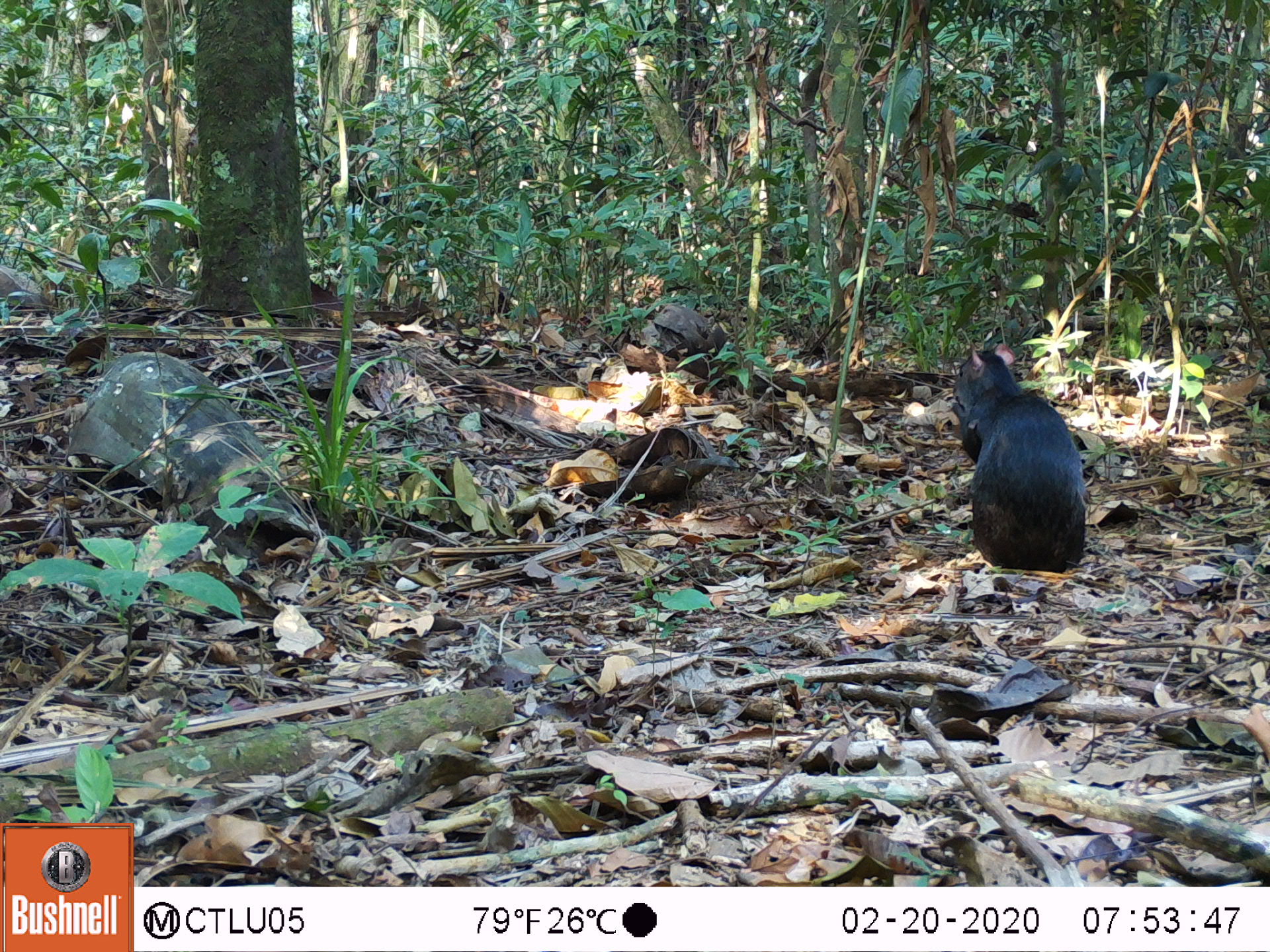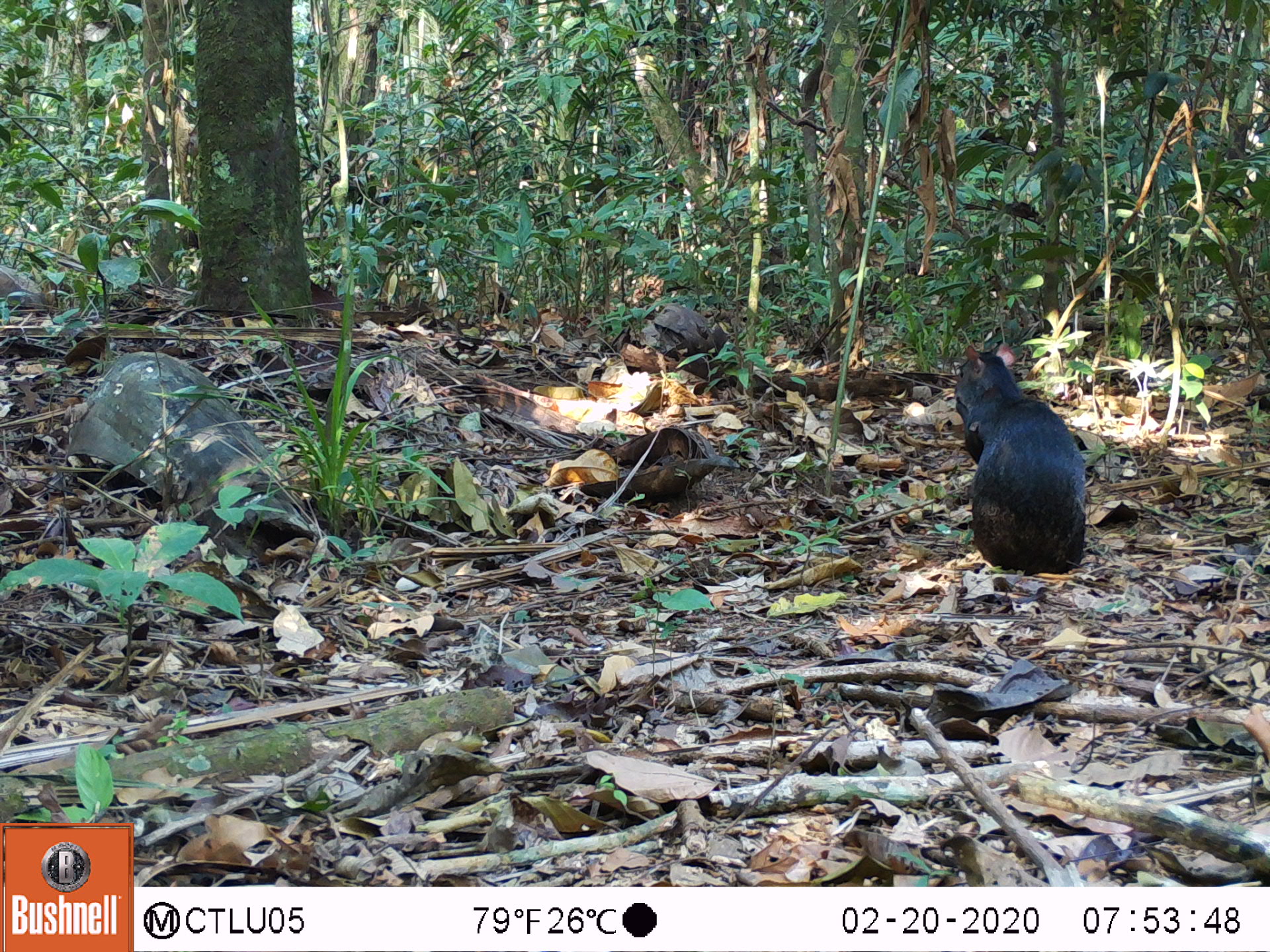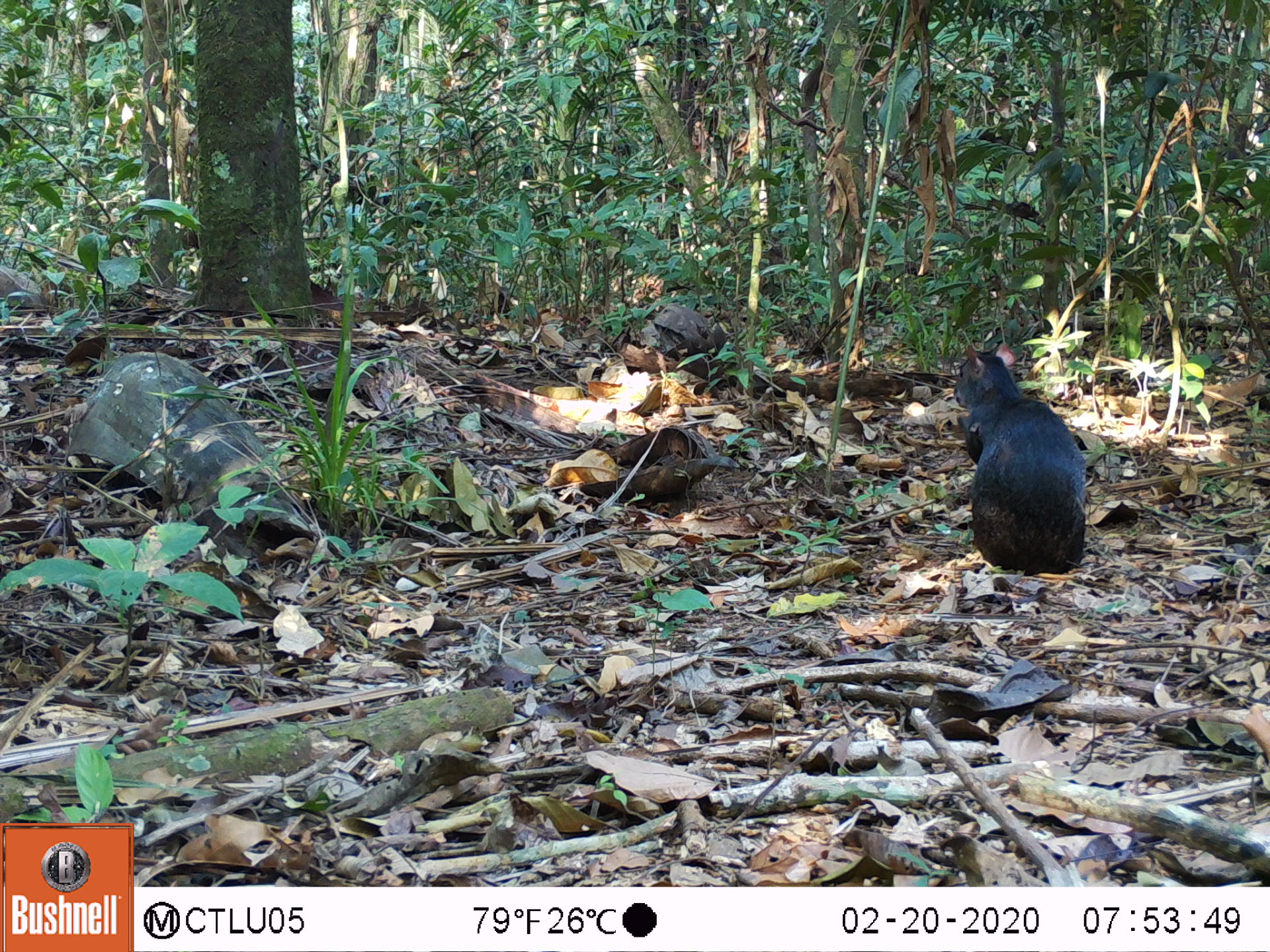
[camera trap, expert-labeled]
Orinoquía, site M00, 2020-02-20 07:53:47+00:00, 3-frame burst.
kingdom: Animalia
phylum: Chordata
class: Mammalia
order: Rodentia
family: Dasyproctidae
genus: Dasyprocta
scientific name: Dasyprocta fuliginosa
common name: black agouti